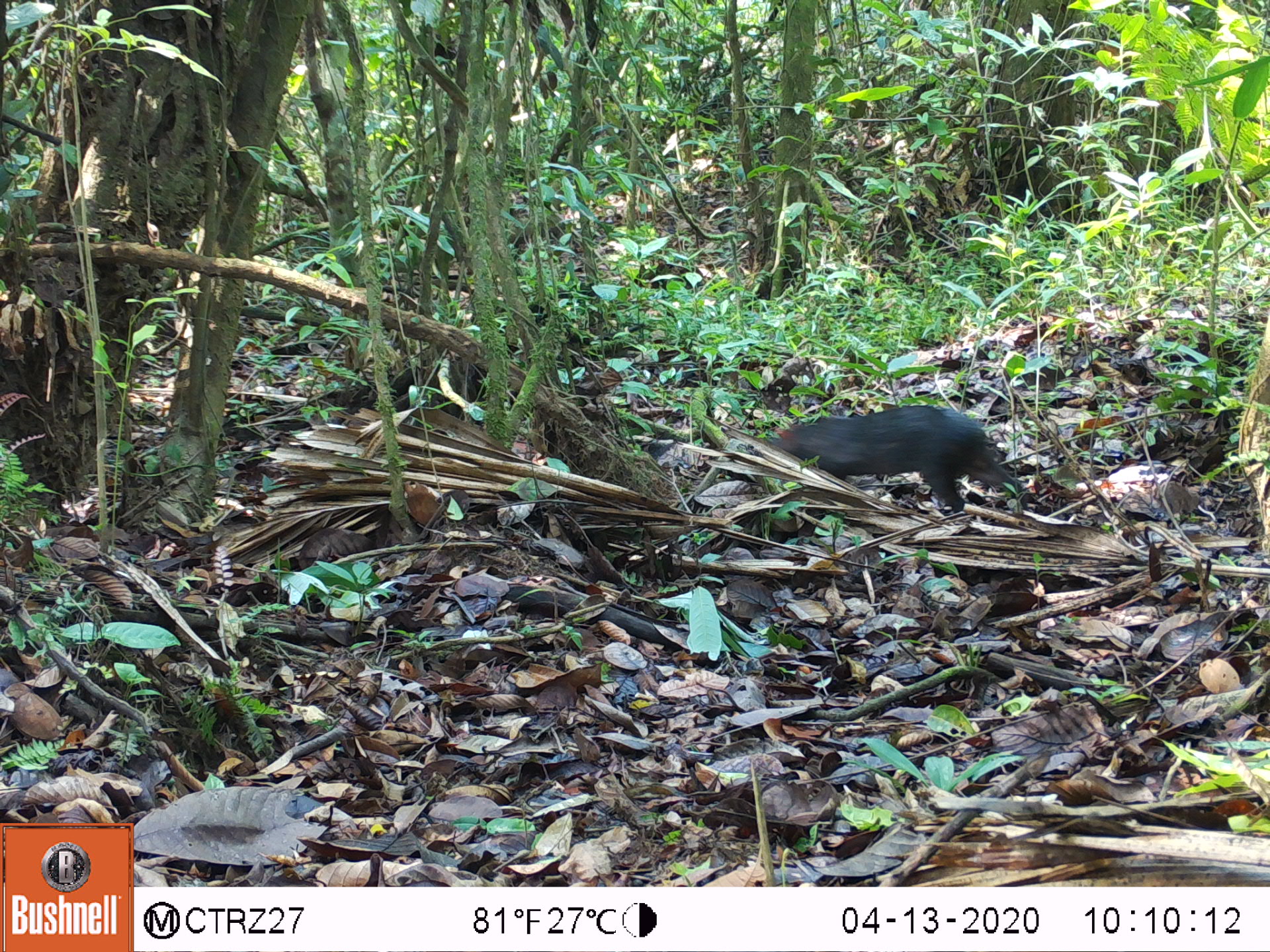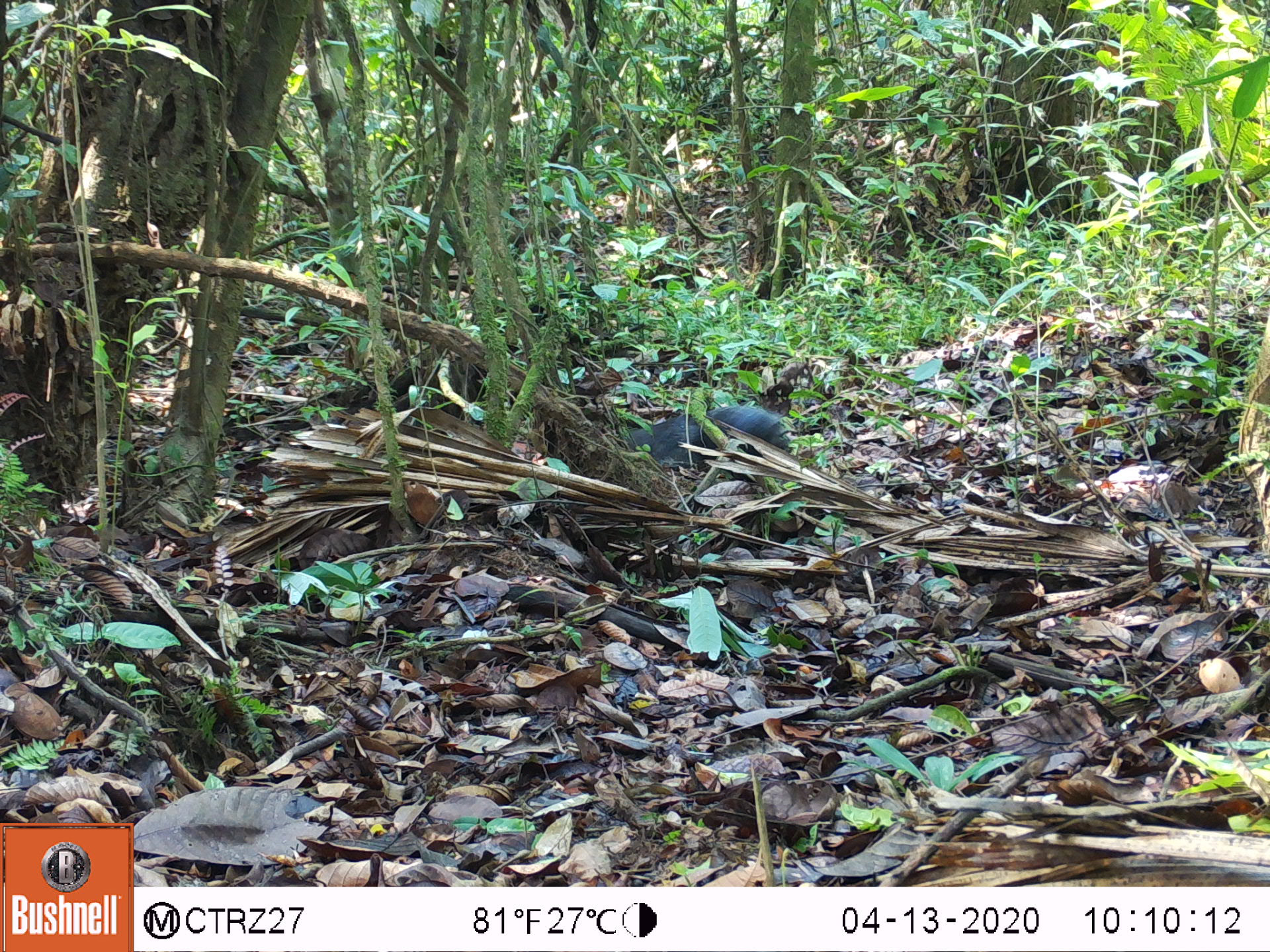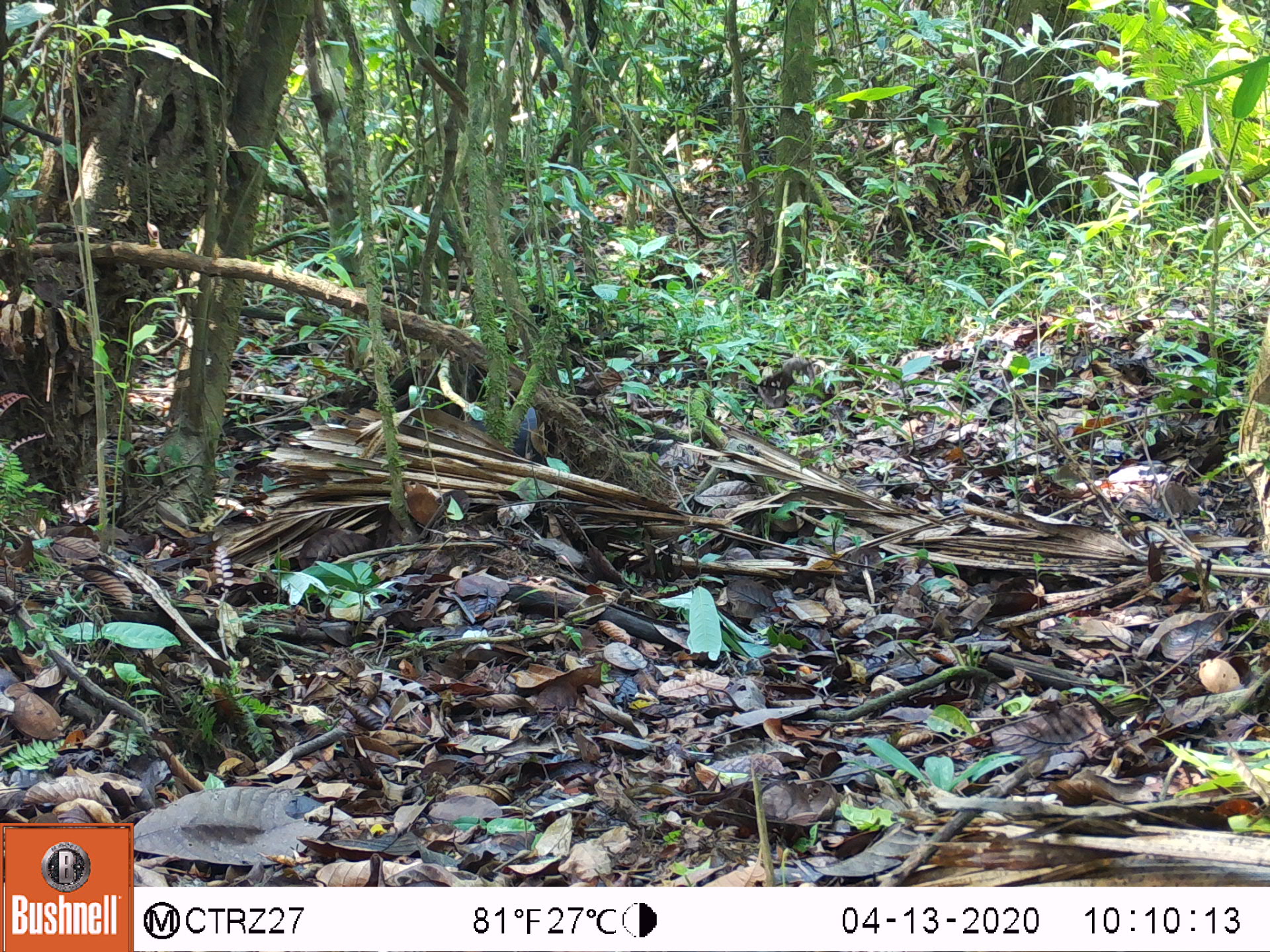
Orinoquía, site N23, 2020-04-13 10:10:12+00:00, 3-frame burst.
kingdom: Animalia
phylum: Chordata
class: Mammalia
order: Rodentia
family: Dasyproctidae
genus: Dasyprocta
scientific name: Dasyprocta fuliginosa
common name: black agouti